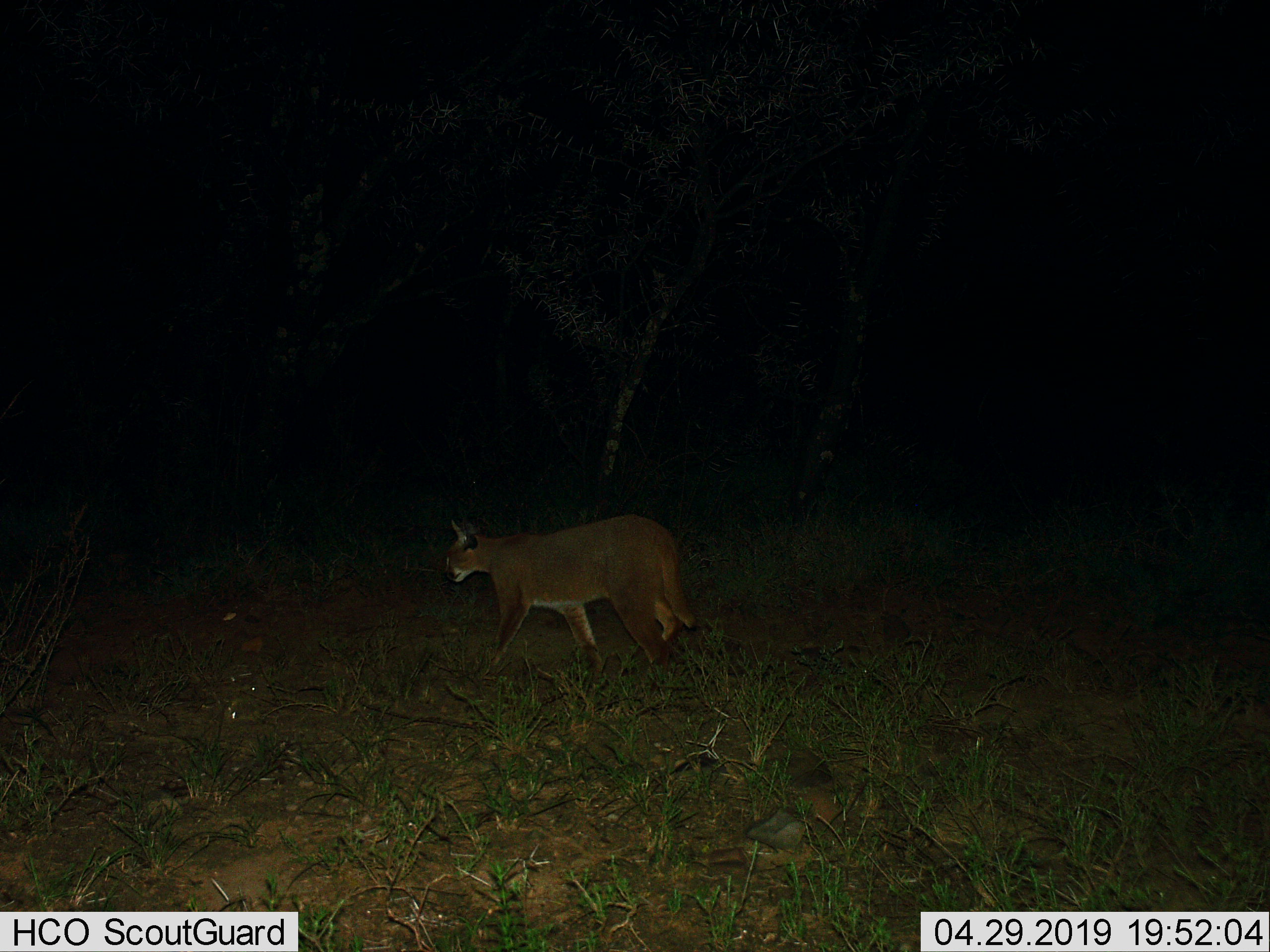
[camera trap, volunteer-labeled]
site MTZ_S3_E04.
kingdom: Animalia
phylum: Chordata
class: Mammalia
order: Carnivora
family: Felidae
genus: Caracal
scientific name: Caracal caracal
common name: caracal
Caracal (Caracal caracal), count 1. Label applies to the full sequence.